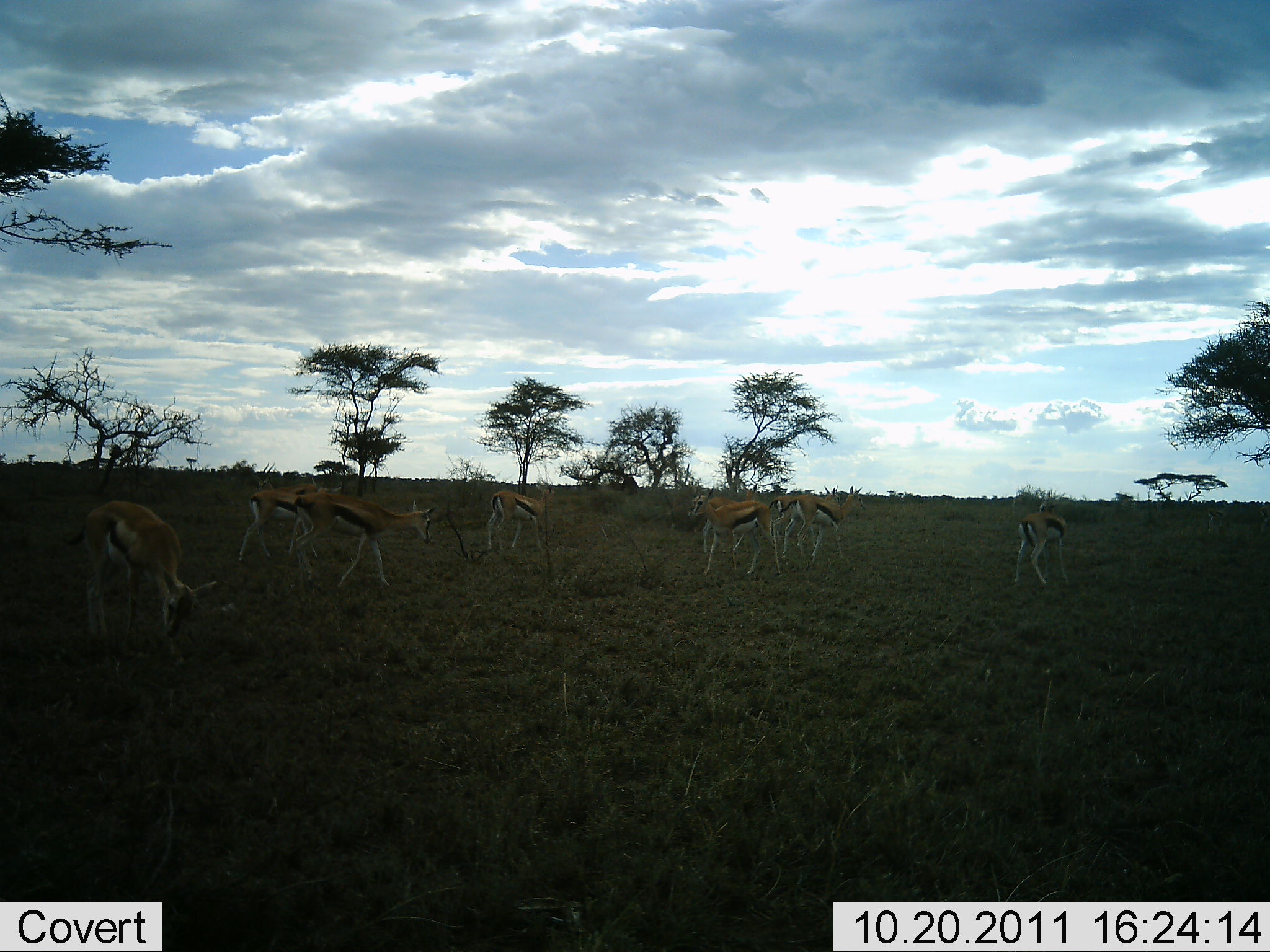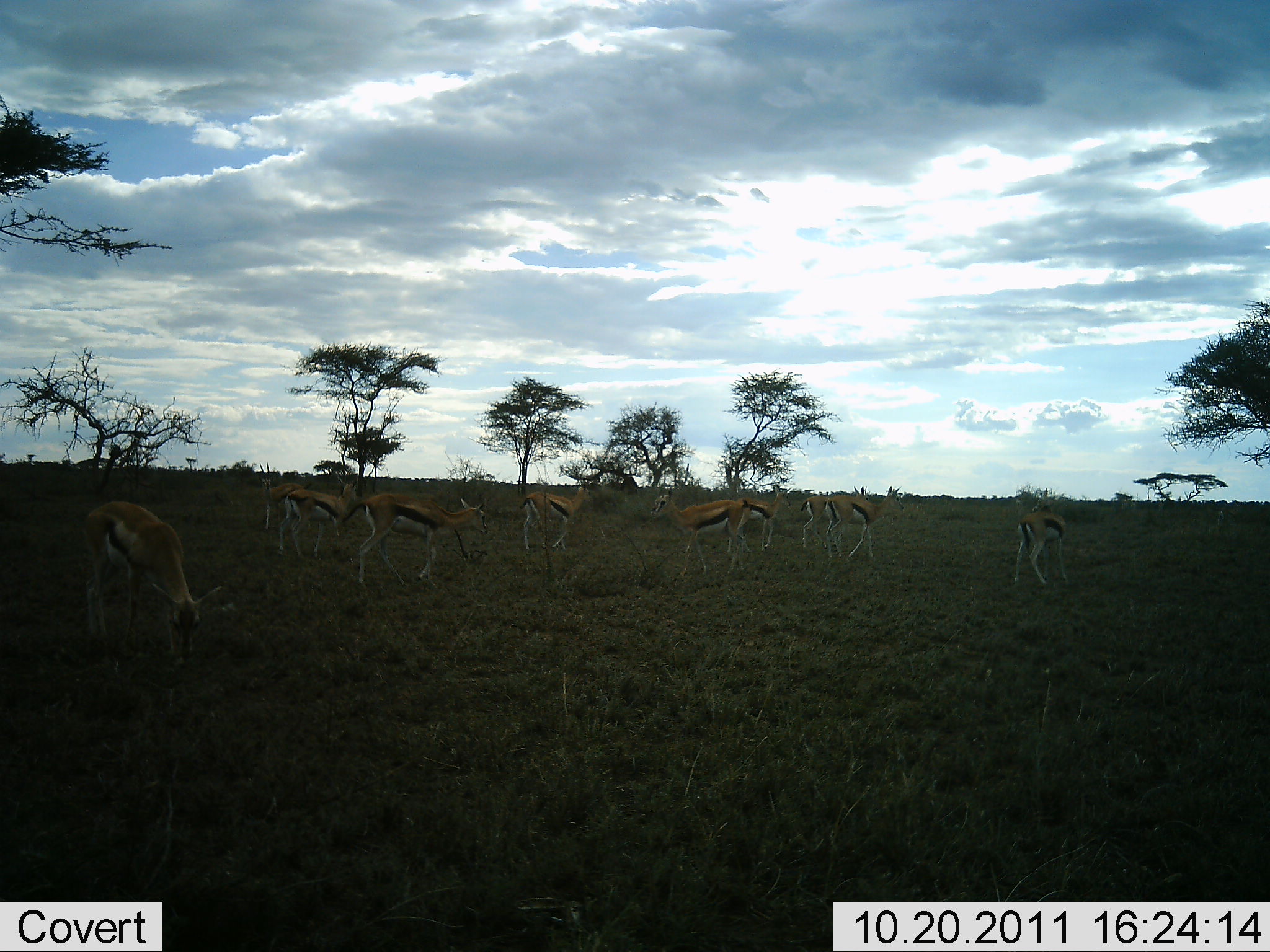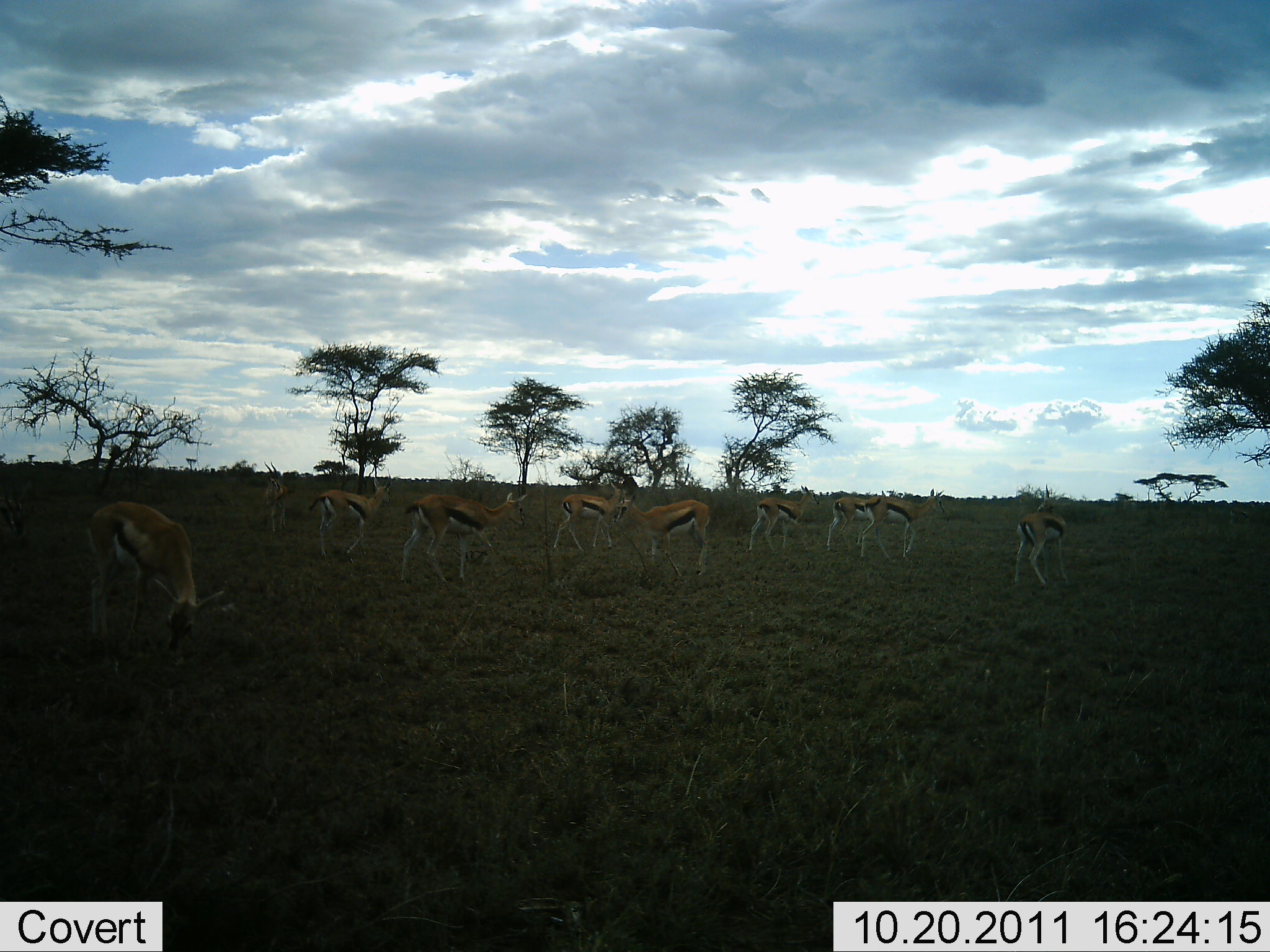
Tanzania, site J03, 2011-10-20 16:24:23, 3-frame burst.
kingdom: Animalia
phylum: Chordata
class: Mammalia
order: Artiodactyla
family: Bovidae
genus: Eudorcas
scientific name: Eudorcas thomsonii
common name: thomson's gazelle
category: gazellethomsons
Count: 9.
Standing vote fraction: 23%.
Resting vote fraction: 0%.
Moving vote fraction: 85%.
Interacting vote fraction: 0%.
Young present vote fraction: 0%.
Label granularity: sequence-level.